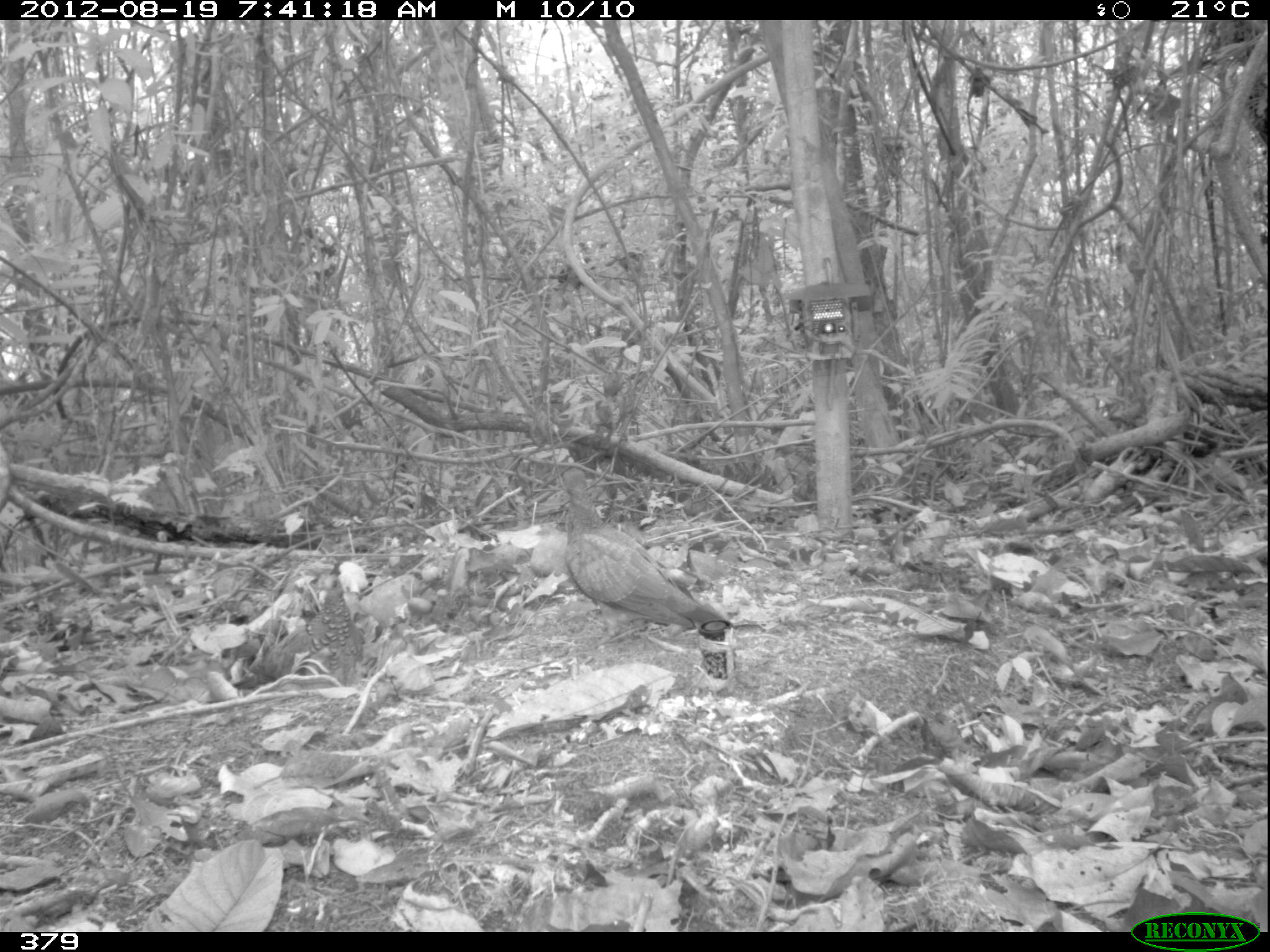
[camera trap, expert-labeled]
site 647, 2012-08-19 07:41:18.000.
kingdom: Animalia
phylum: Chordata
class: Aves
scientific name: Aves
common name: bird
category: unknown bird